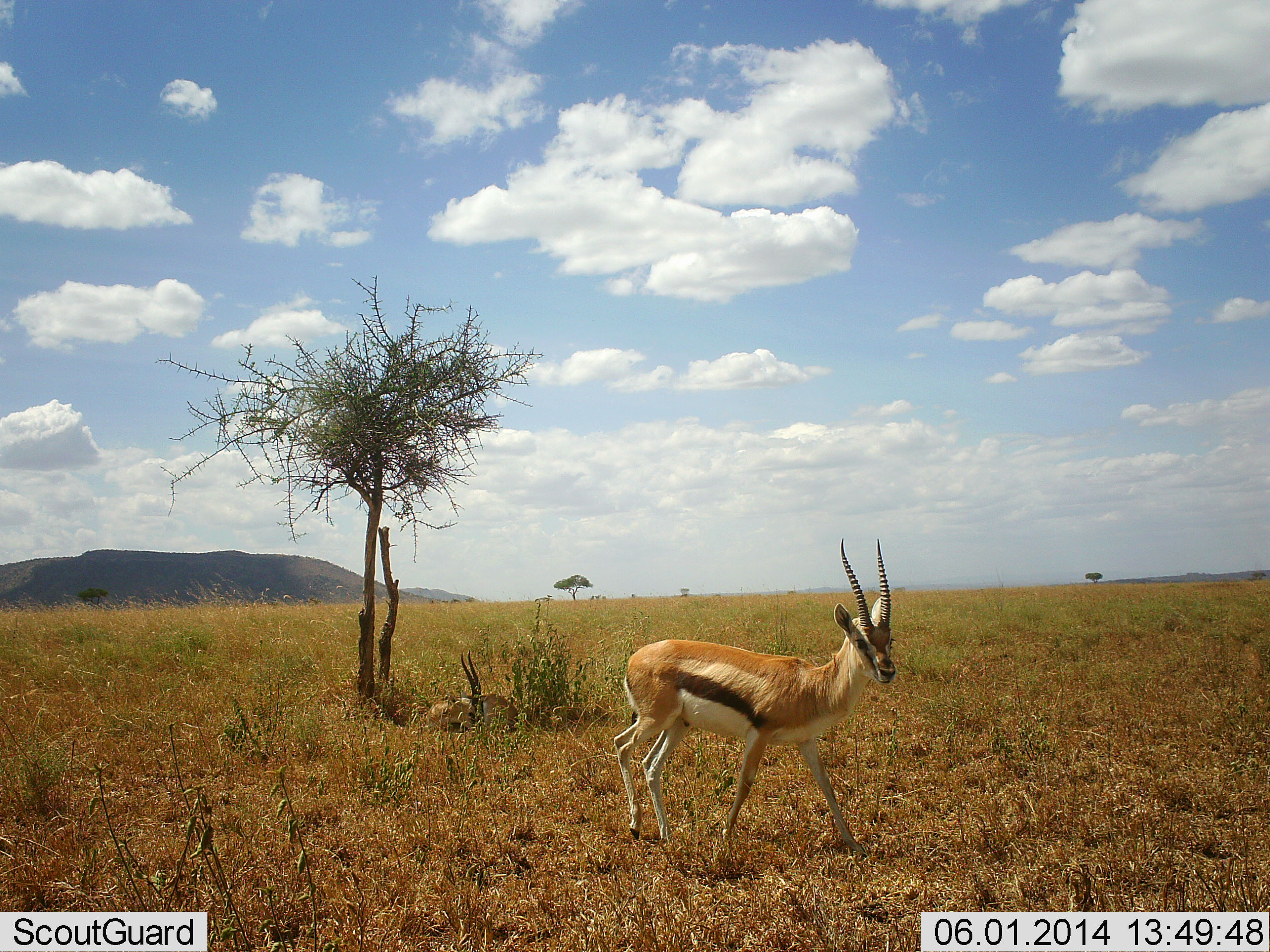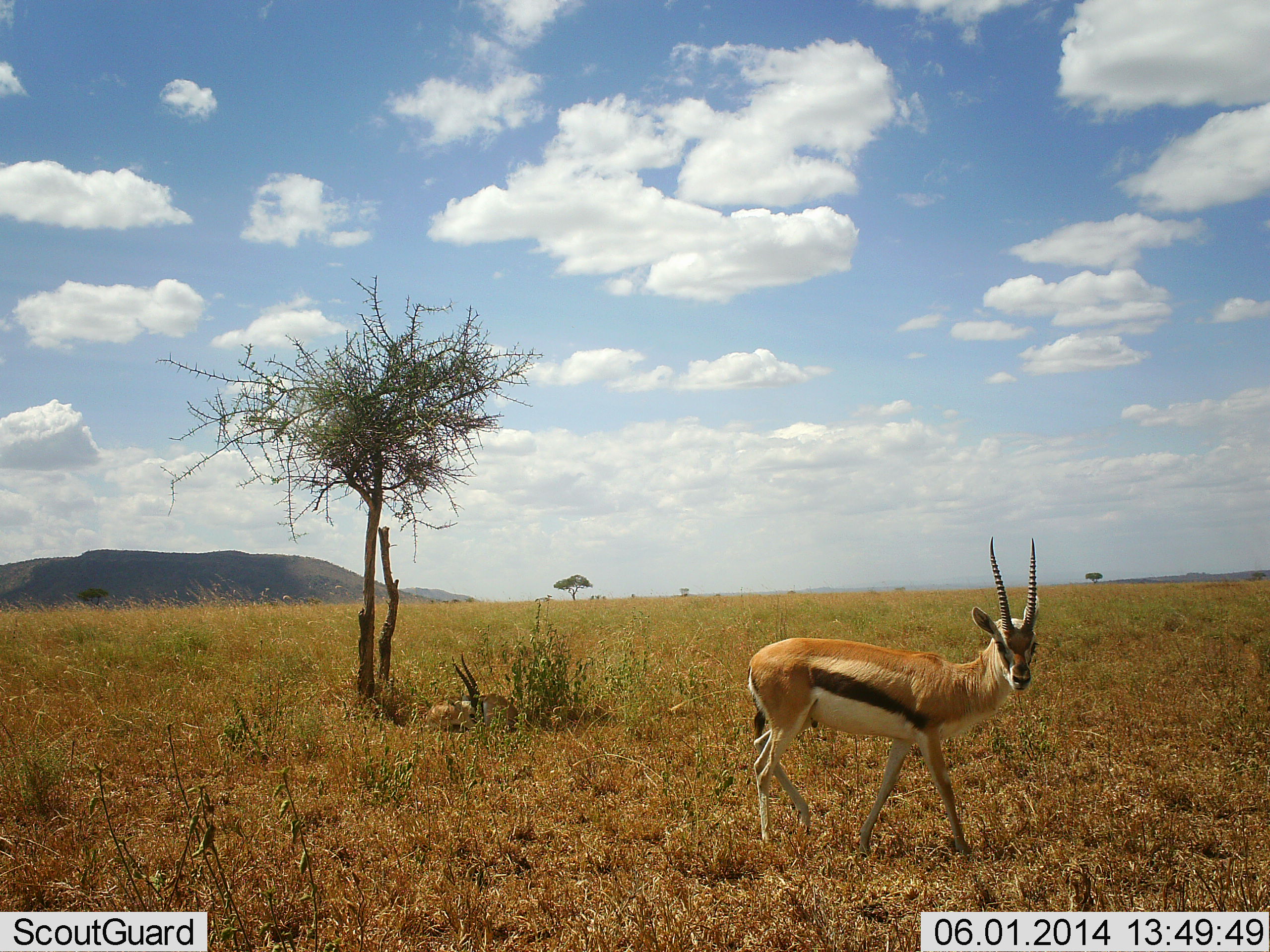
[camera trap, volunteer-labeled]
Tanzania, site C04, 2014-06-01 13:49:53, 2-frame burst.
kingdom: Animalia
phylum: Chordata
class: Mammalia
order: Artiodactyla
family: Bovidae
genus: Eudorcas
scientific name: Eudorcas thomsonii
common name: thomson's gazelle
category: gazellethomsons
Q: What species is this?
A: Gazellethomsons (thomson's gazelle) (Eudorcas thomsonii).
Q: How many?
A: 2.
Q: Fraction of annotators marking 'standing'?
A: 30%.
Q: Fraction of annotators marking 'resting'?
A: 80%.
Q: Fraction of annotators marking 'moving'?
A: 60%.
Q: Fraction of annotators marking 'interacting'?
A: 0%.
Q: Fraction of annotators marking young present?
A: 0%.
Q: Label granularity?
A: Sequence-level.